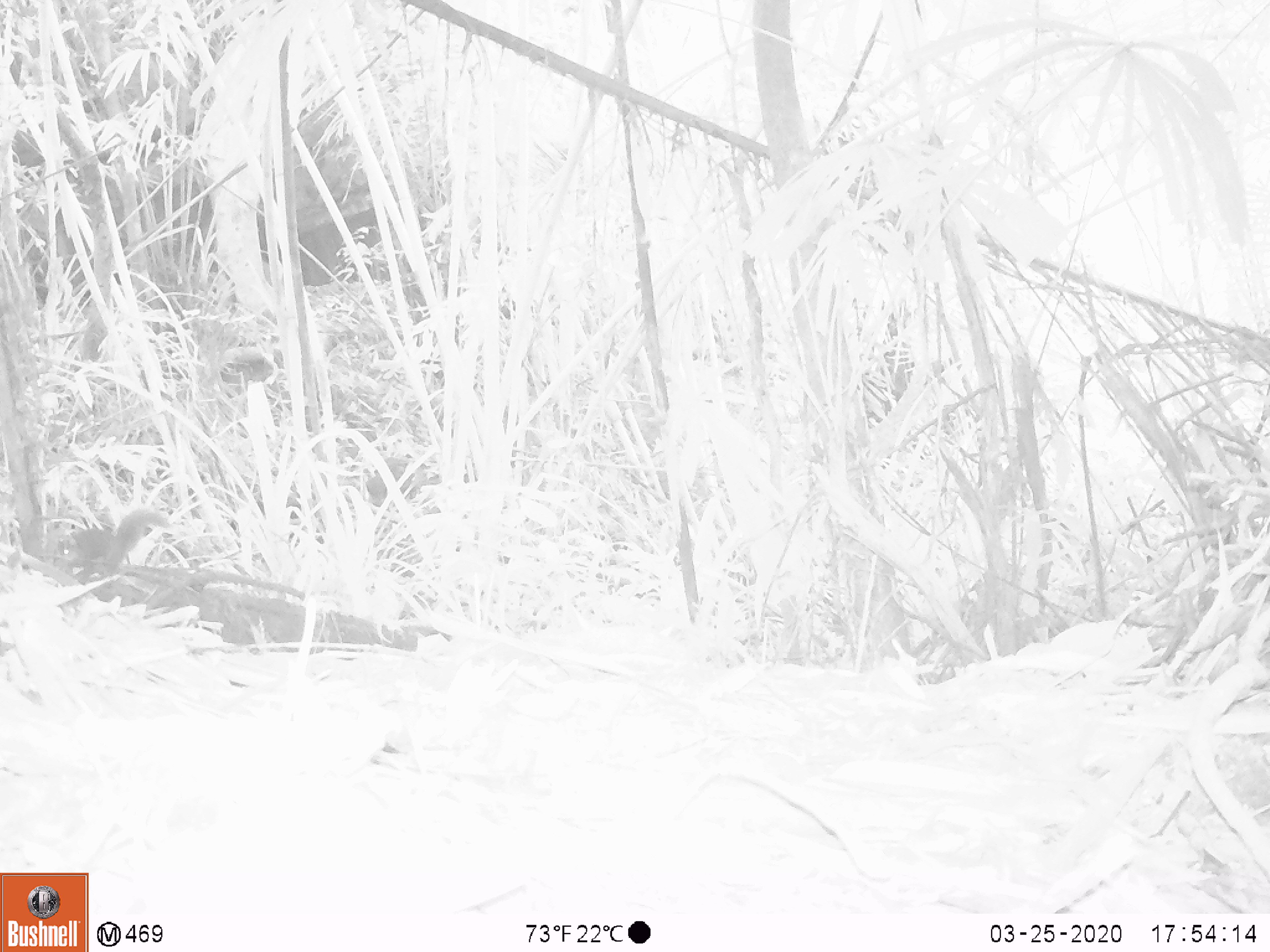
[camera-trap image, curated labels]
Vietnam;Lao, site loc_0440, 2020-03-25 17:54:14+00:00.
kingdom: Animalia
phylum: Chordata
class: Mammalia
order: Rodentia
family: Sciuridae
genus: Dremomys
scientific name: Dremomys rufigenis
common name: red-cheeked squirrel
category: red cheeked squirrel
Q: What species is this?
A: Red cheeked squirrel (red-cheeked squirrel) (Dremomys rufigenis).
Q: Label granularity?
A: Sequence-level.